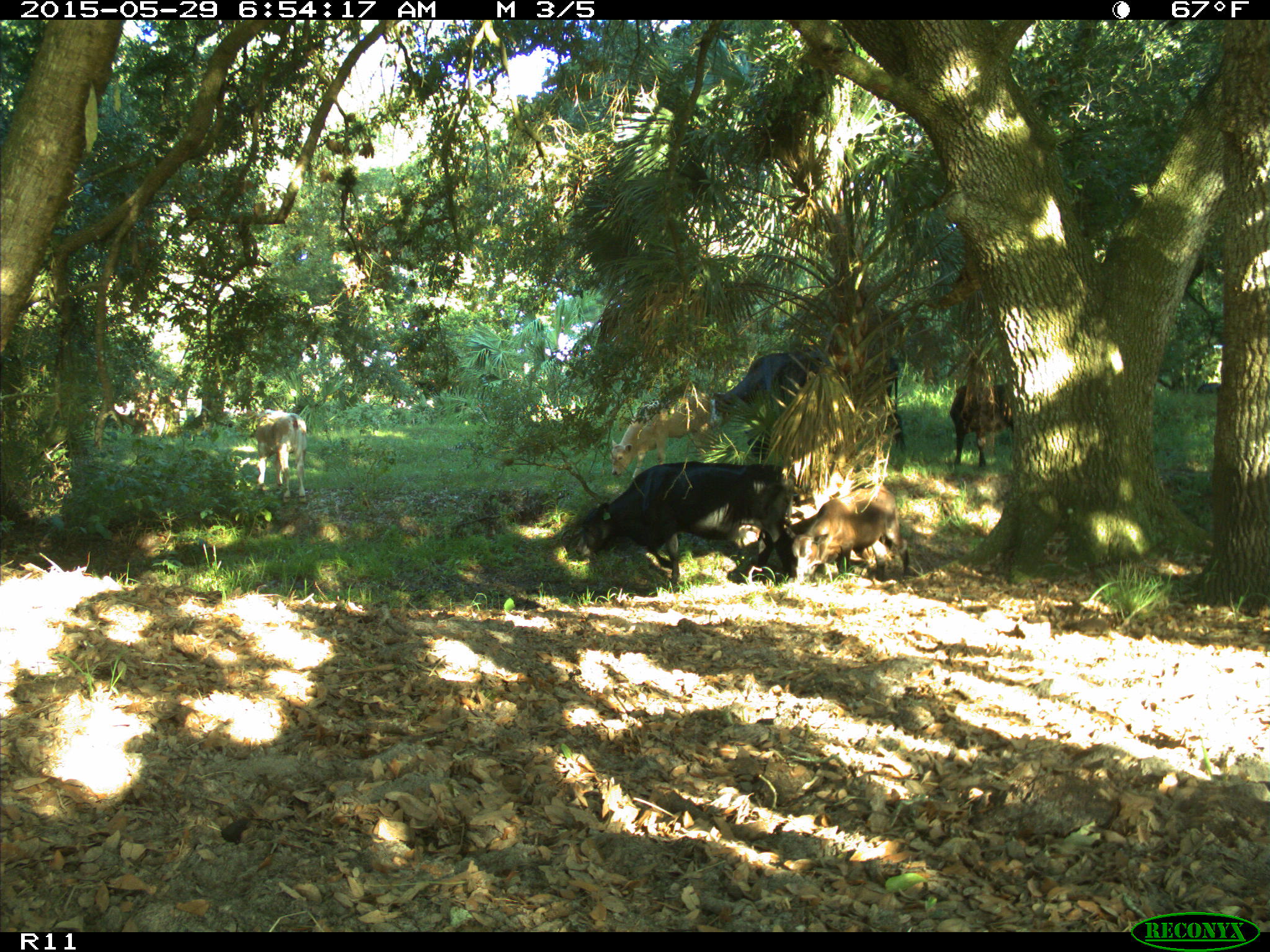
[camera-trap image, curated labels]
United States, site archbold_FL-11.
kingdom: Animalia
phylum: Chordata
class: Mammalia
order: Artiodactyla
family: Bovidae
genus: Bos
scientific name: Bos taurus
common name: domestic cow